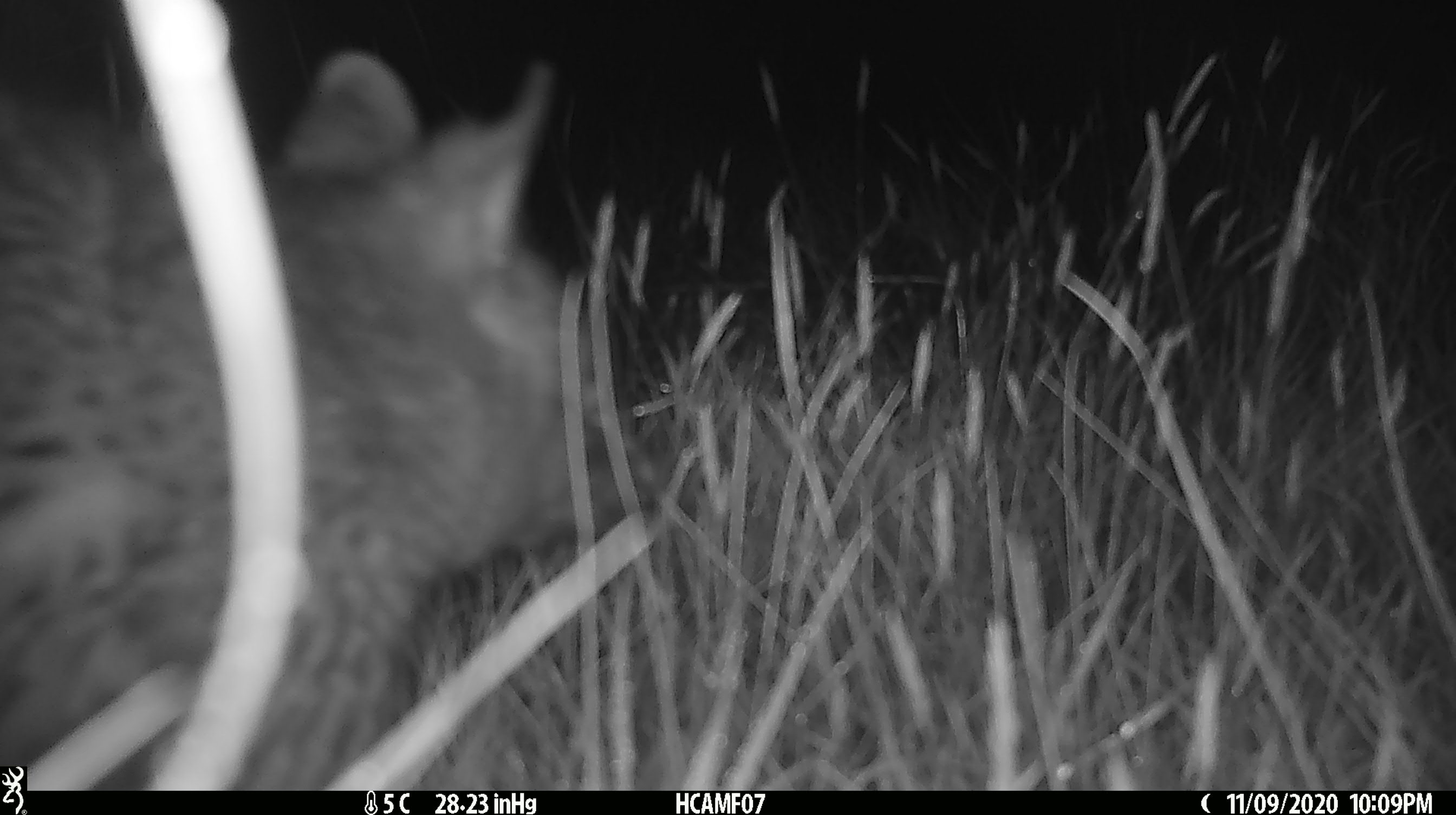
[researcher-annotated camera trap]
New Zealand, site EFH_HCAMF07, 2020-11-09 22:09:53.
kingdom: Animalia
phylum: Chordata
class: Mammalia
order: Diprotodontia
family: Phalangeridae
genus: Trichosurus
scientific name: Trichosurus vulpecula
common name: common brushtail possum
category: possum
Possum (common brushtail possum) (Trichosurus vulpecula).